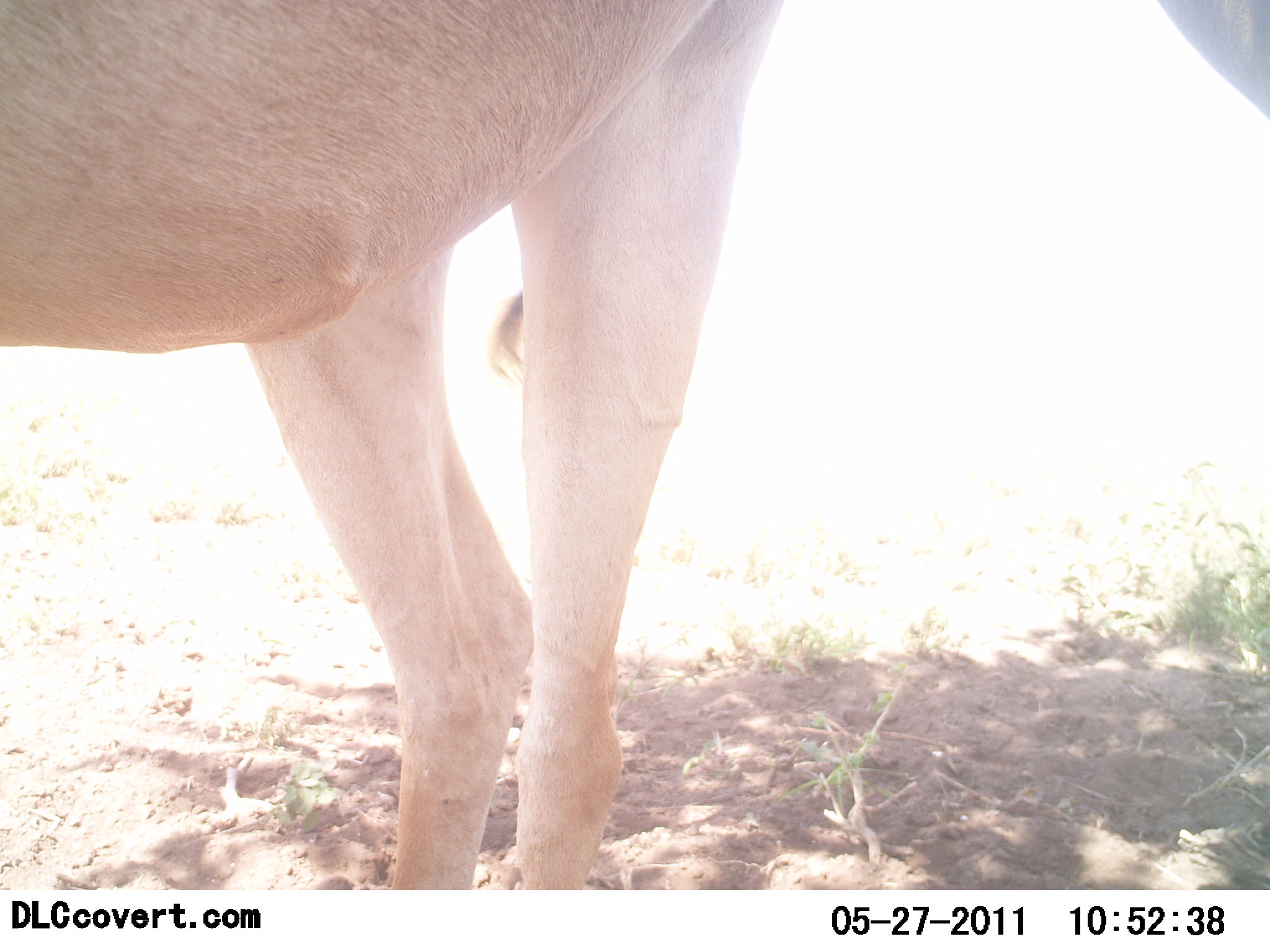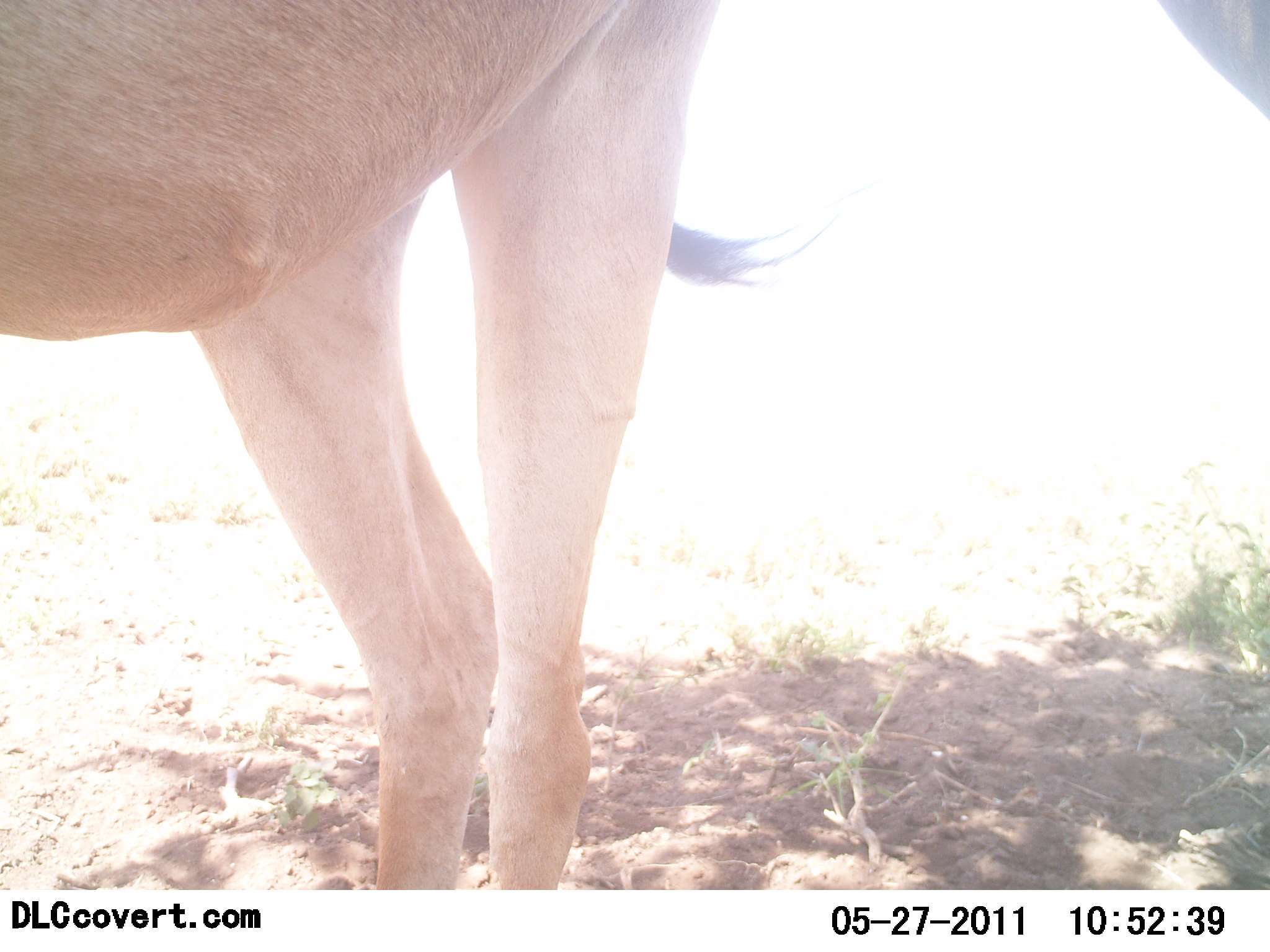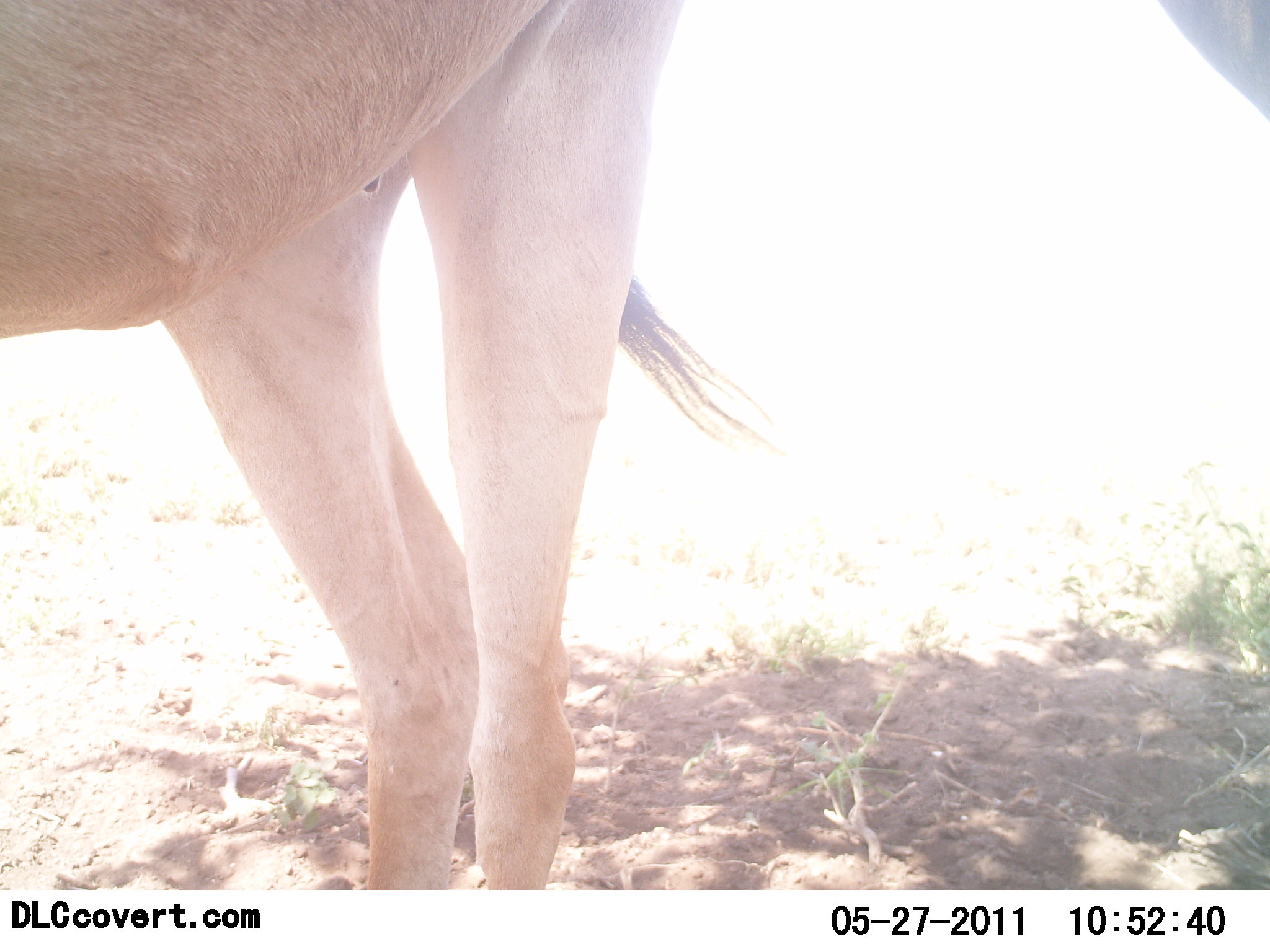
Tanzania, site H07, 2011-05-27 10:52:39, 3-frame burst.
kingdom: Animalia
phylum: Chordata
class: Mammalia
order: Artiodactyla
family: Bovidae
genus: Alcelaphus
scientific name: Alcelaphus buselaphus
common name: hartebeest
Hartebeest (Alcelaphus buselaphus), count 1. Behavior (volunteer vote fractions): standing 100%, resting 0%, moving 0%, interacting 0%. Young present (vote fraction): 0%. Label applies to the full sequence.